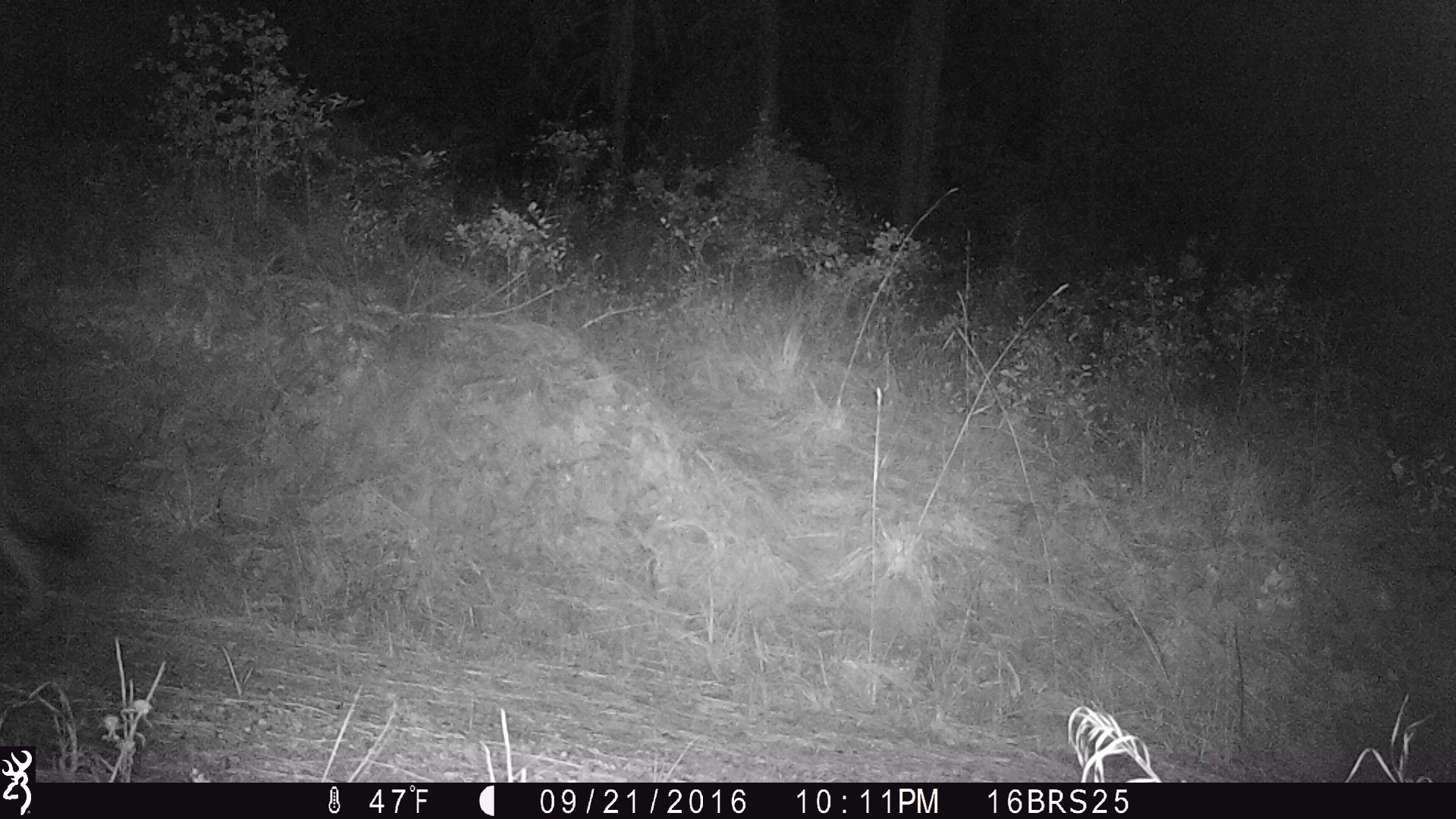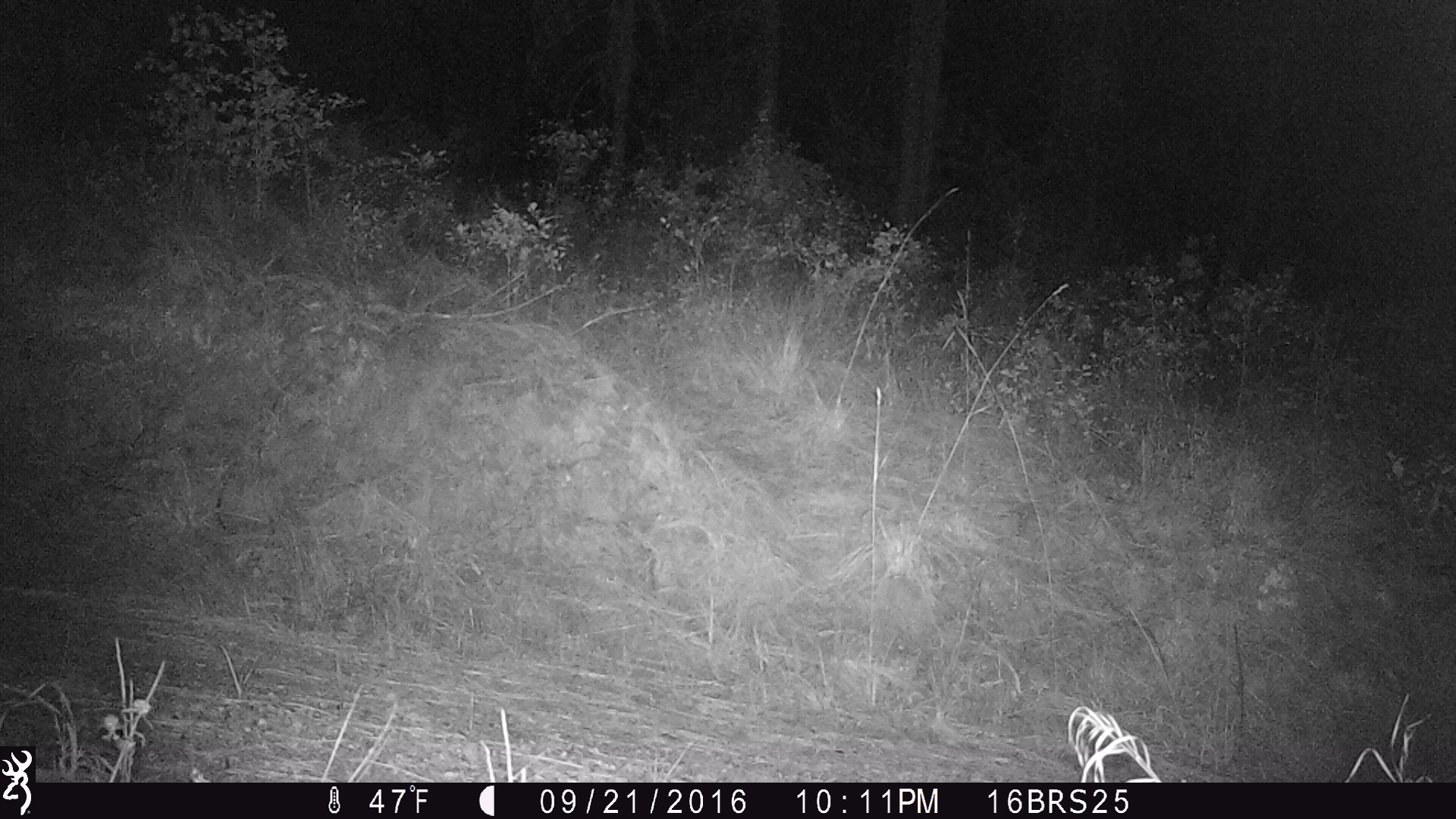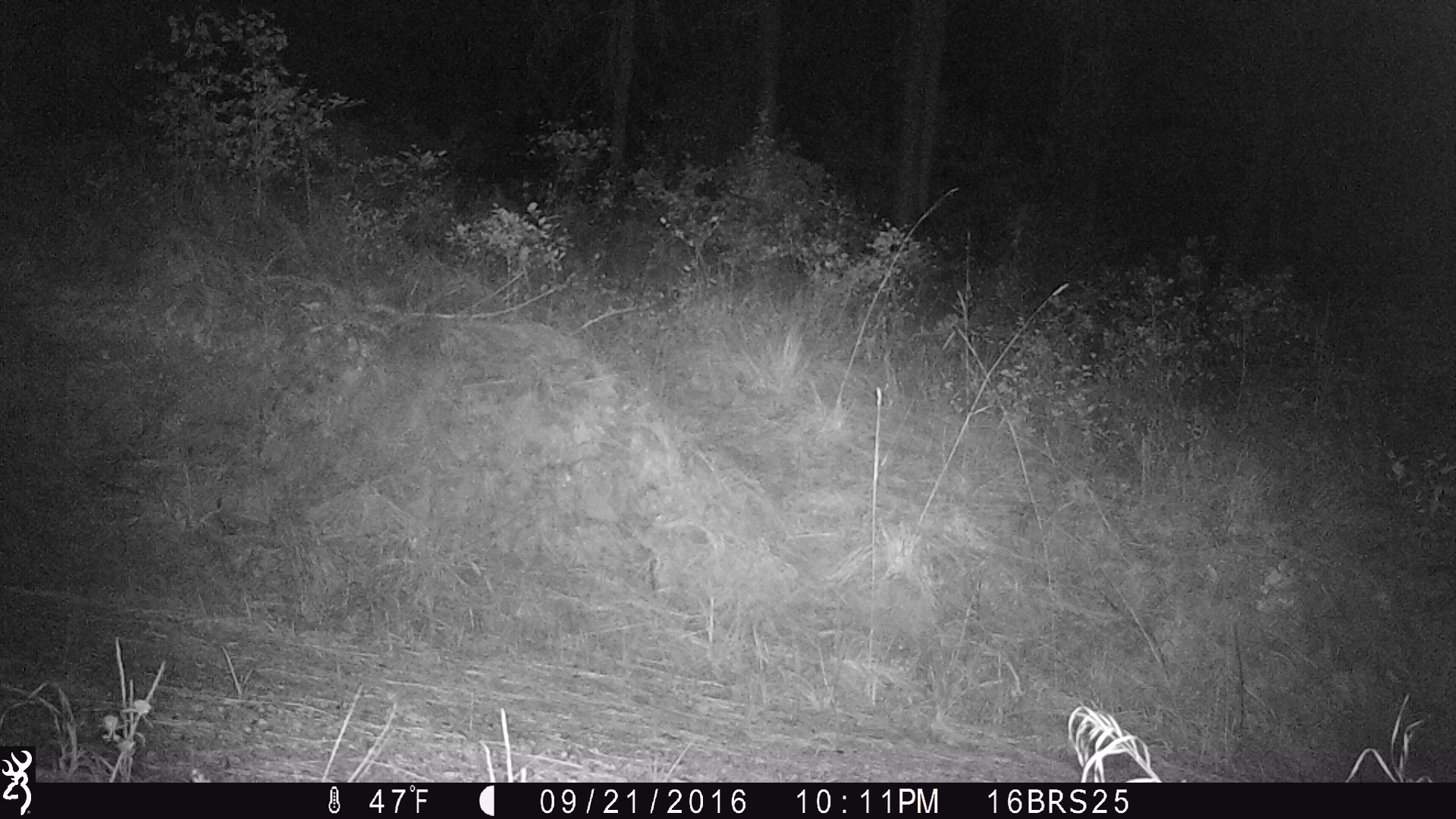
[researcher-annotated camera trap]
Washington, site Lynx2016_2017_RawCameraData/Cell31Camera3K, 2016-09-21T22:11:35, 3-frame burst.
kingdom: Animalia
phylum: Chordata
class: Mammalia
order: Carnivora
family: Canidae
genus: Canis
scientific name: Canis latrans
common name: coyote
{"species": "Canis latrans (coyote)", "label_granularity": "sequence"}